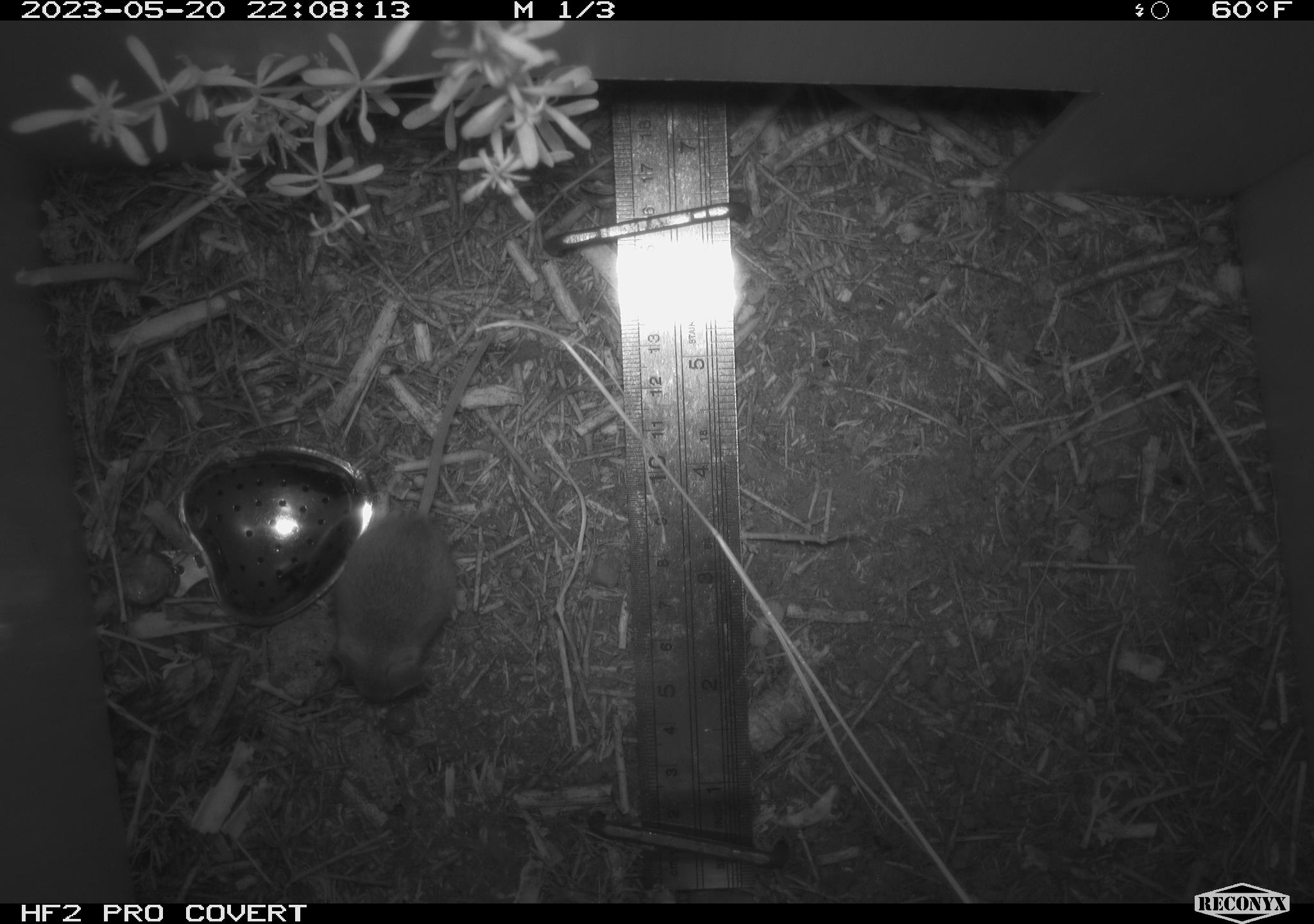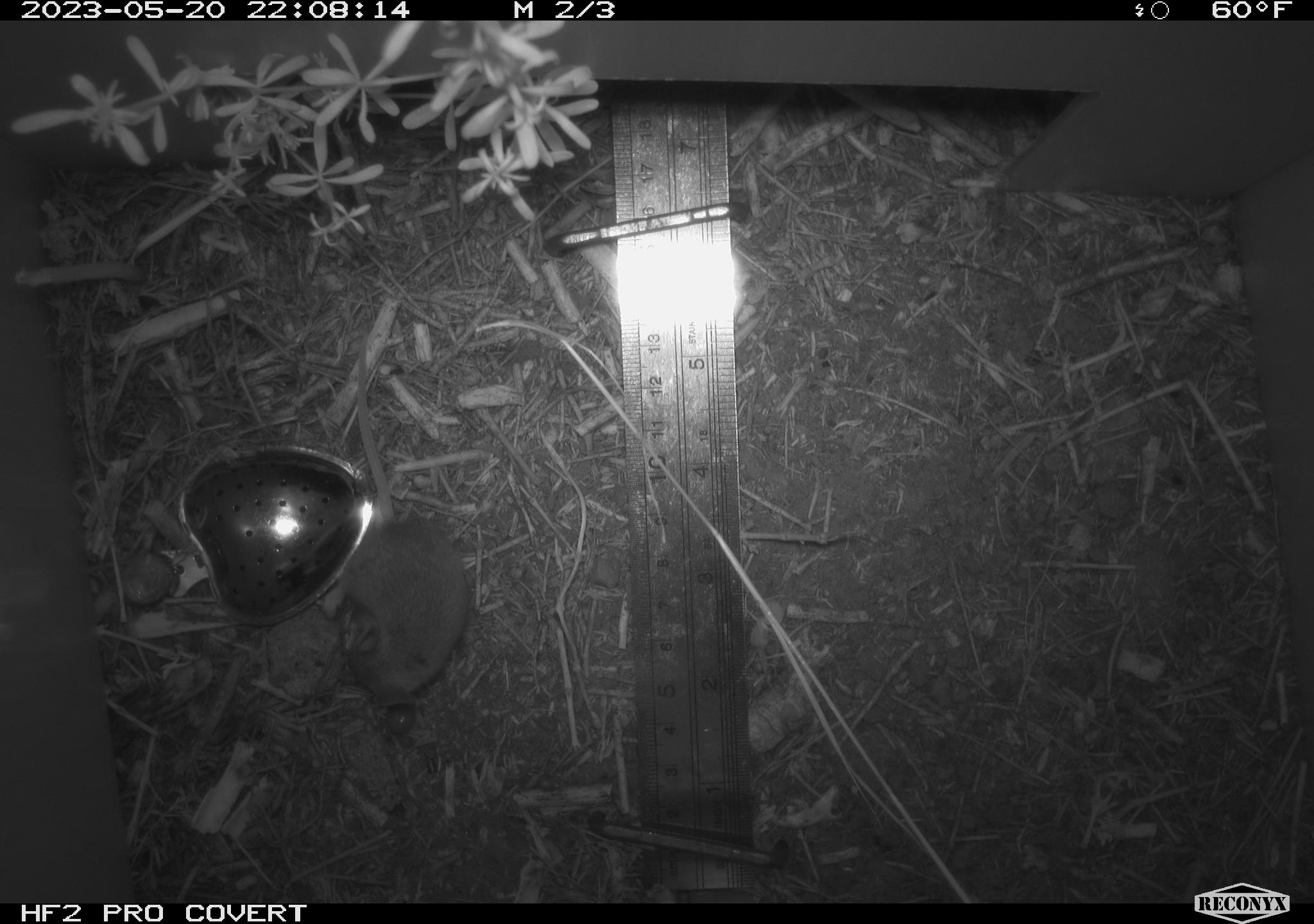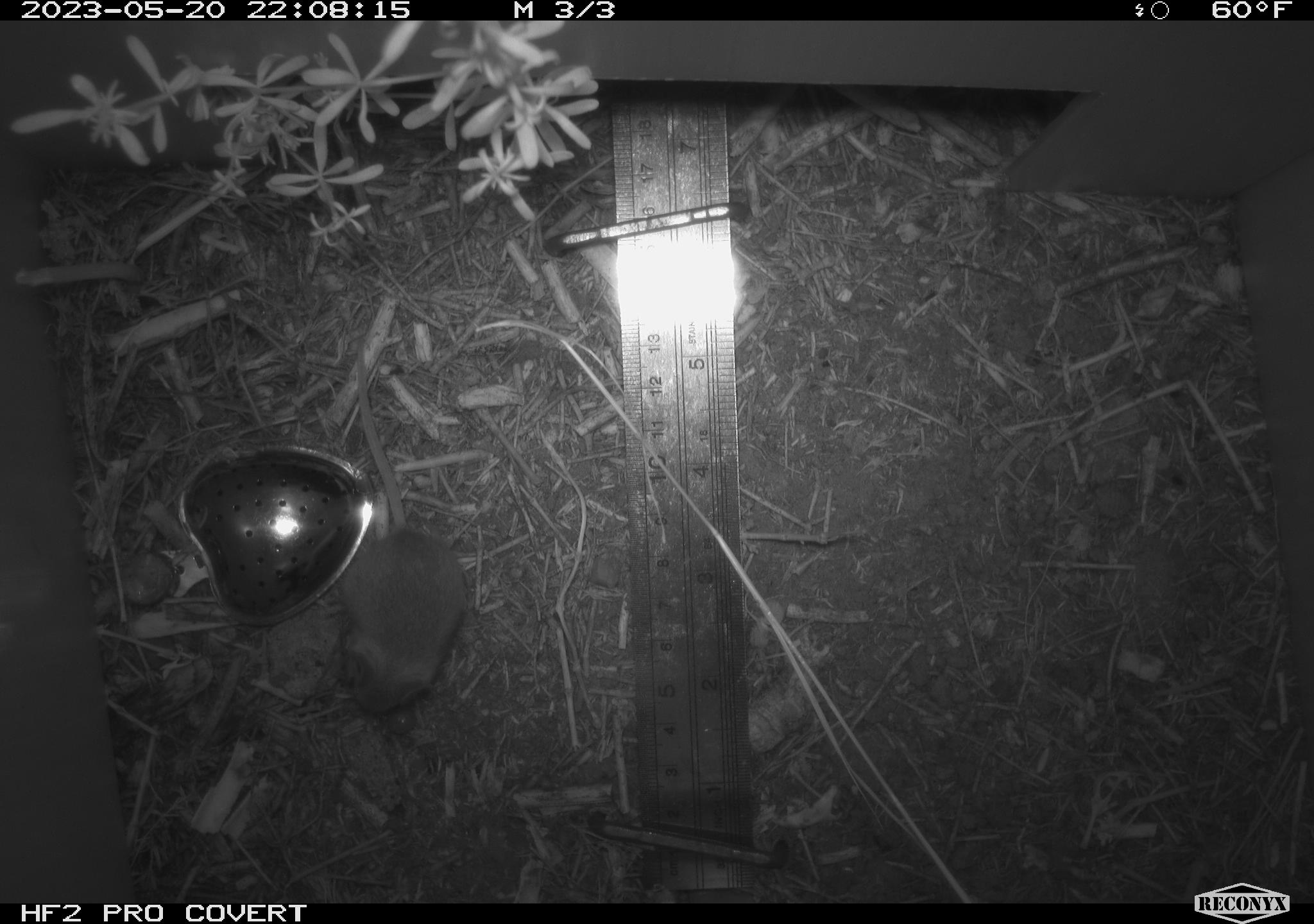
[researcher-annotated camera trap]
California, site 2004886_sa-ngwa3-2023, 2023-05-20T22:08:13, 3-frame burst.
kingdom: Animalia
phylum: Chordata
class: Mammalia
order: Rodentia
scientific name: Rodentia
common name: mouse species